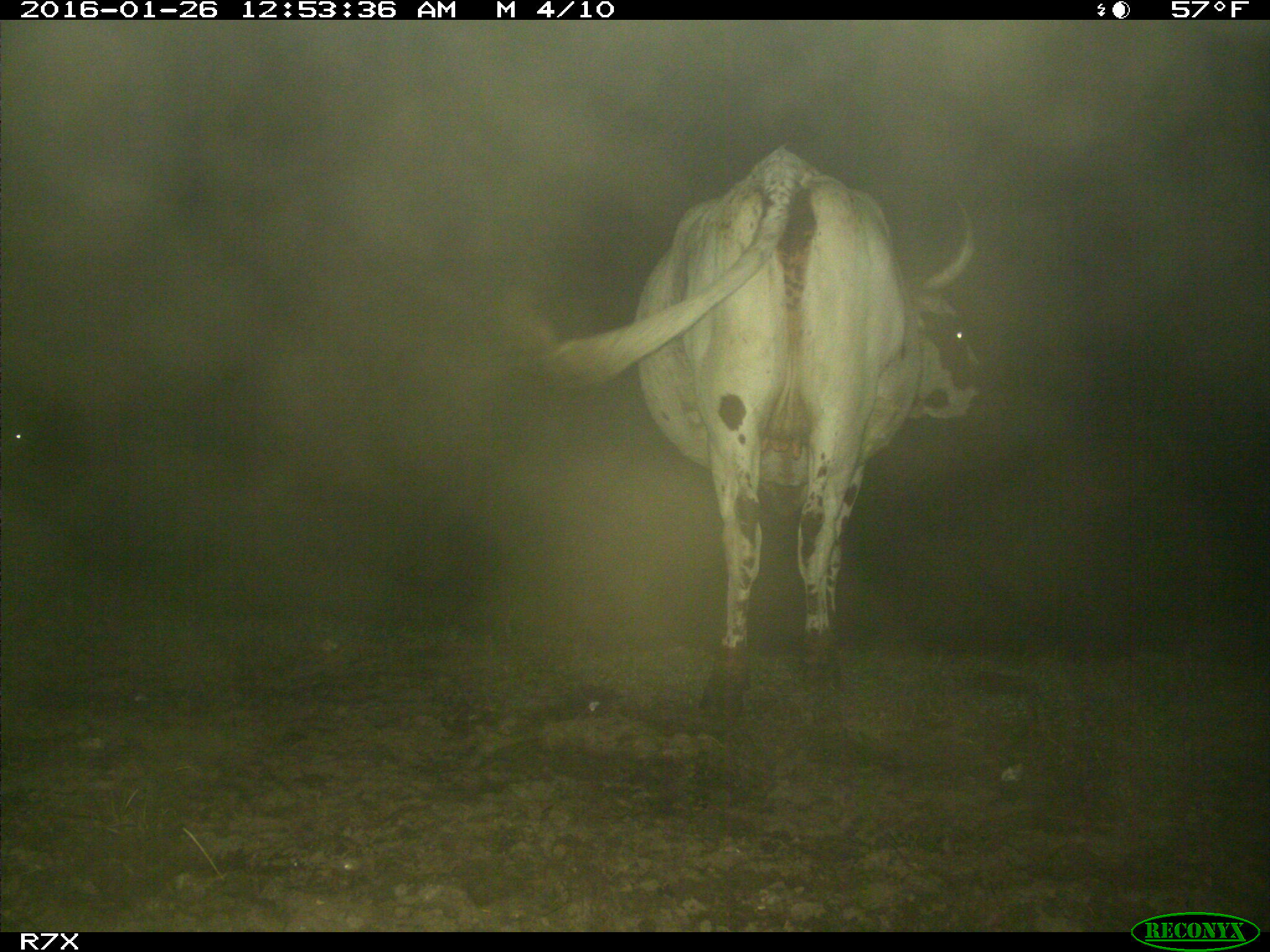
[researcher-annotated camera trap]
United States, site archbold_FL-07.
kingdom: Animalia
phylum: Chordata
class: Mammalia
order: Artiodactyla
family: Bovidae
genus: Bos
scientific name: Bos taurus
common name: domestic cow